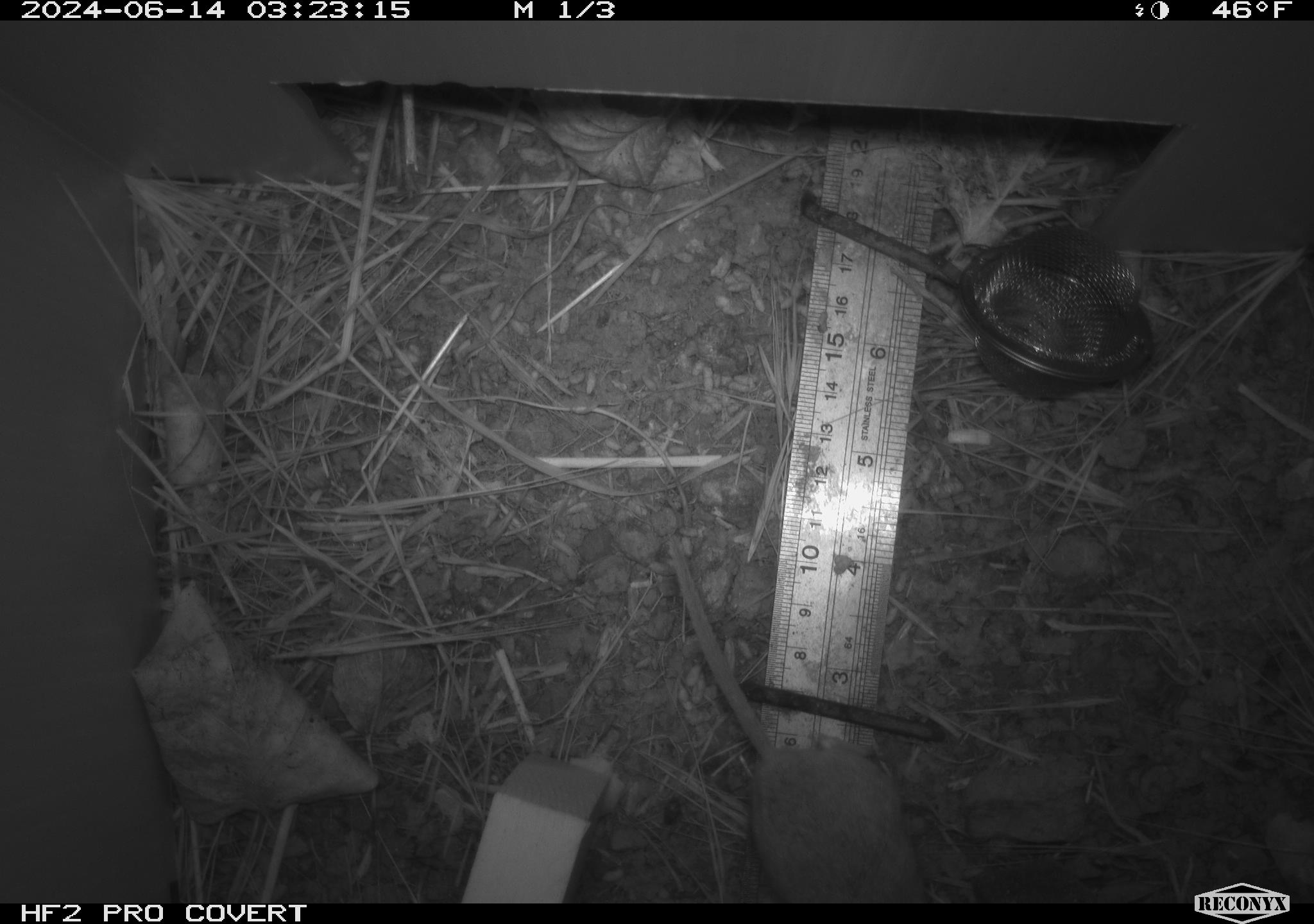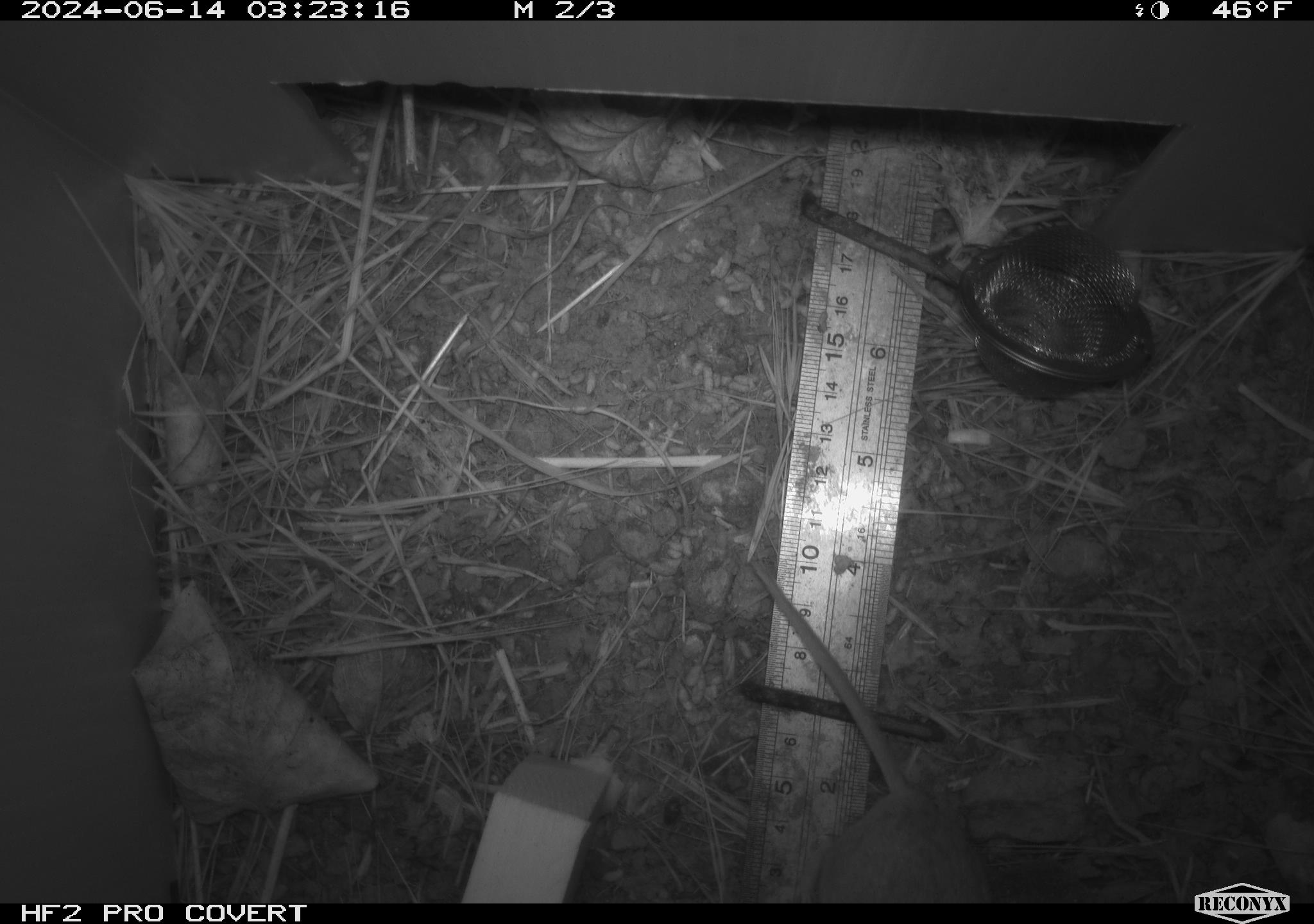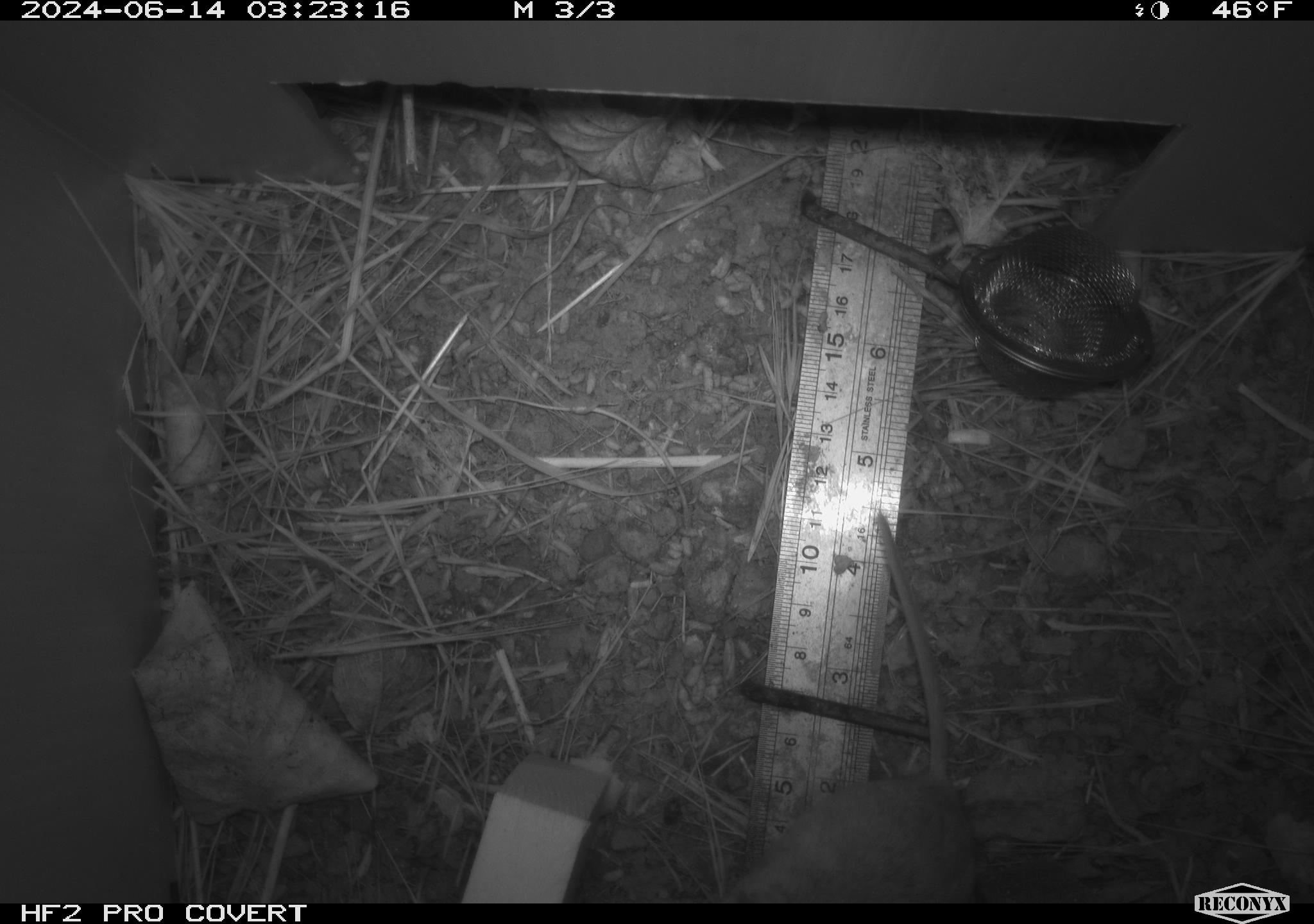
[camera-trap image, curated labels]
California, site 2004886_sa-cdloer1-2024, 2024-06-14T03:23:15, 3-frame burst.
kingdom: Animalia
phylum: Chordata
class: Mammalia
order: Rodentia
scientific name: Rodentia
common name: mouse species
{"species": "mouse species (Rodentia)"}